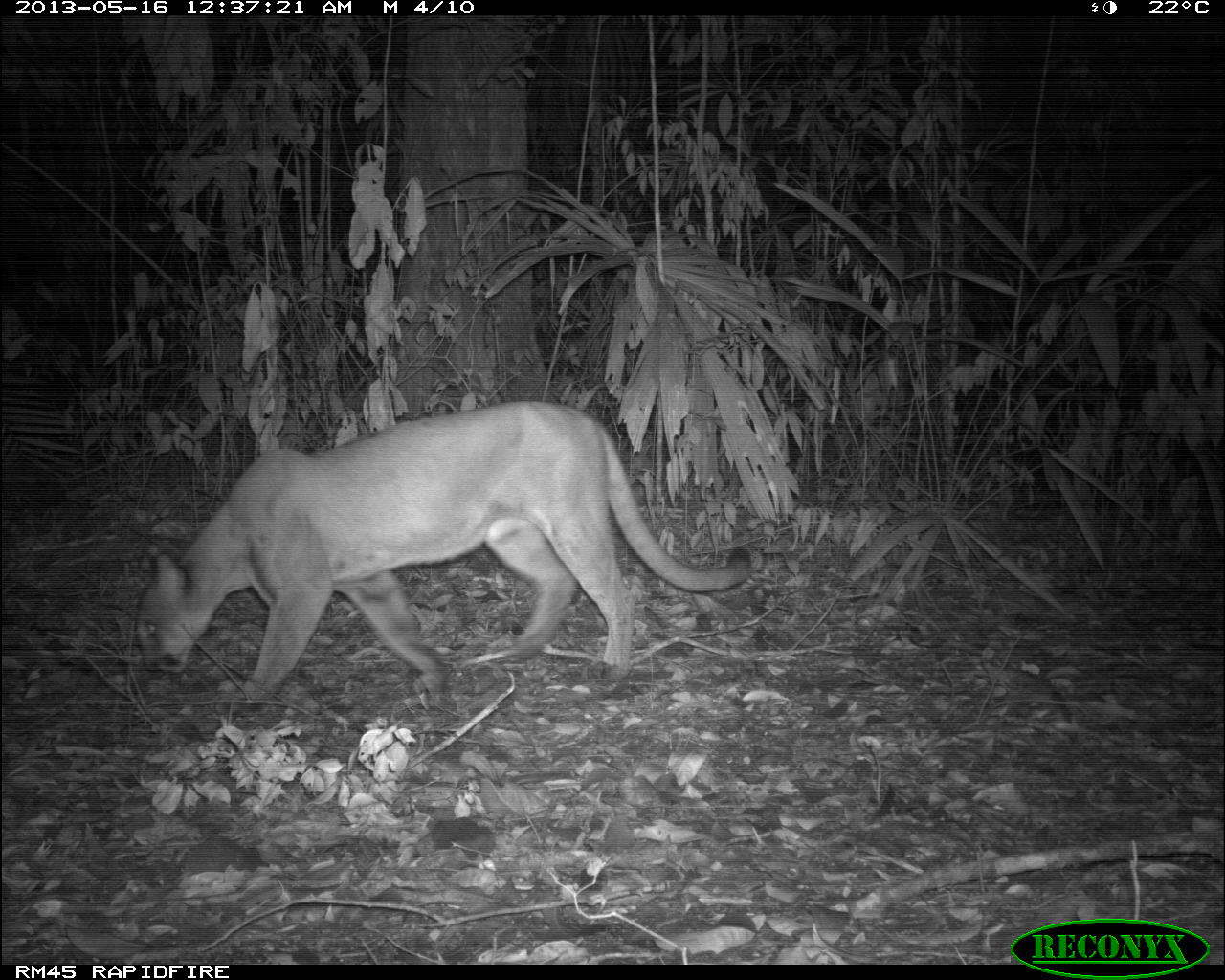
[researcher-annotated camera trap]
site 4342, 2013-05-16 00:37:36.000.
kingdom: Animalia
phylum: Chordata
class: Mammalia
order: Carnivora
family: Felidae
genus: Puma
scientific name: Puma concolor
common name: mountain lion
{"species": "Puma concolor (mountain lion)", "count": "1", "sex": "male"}